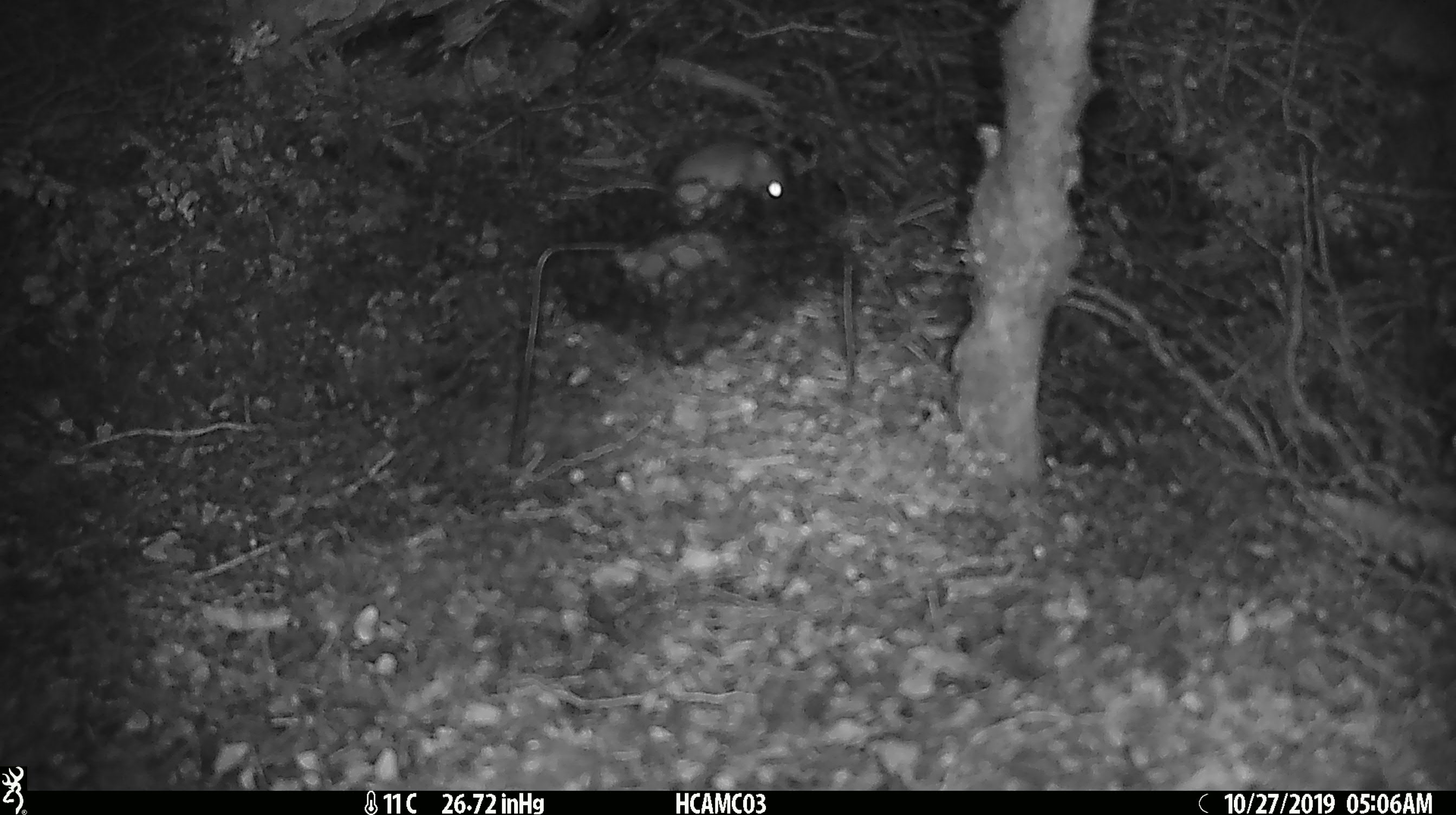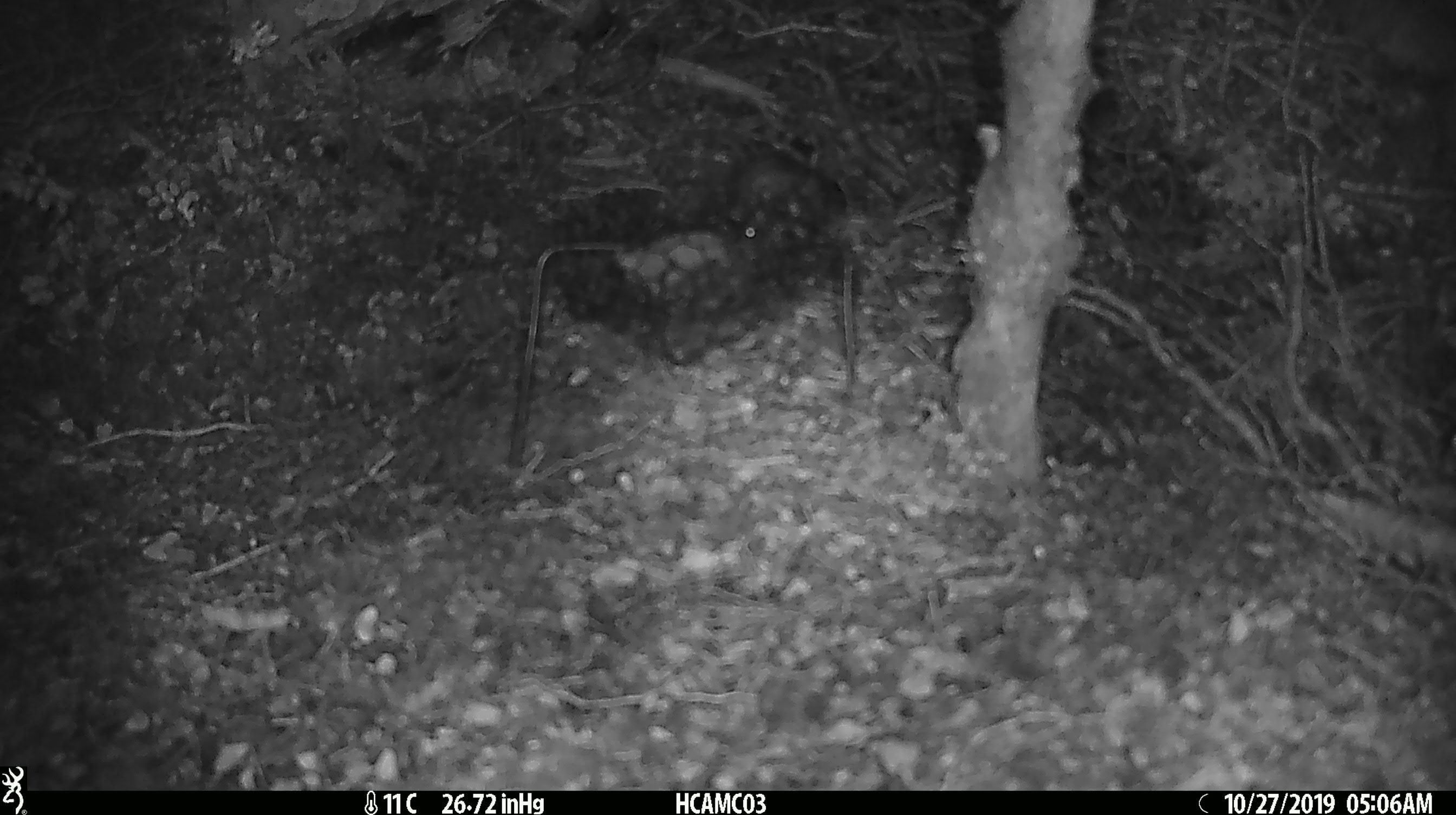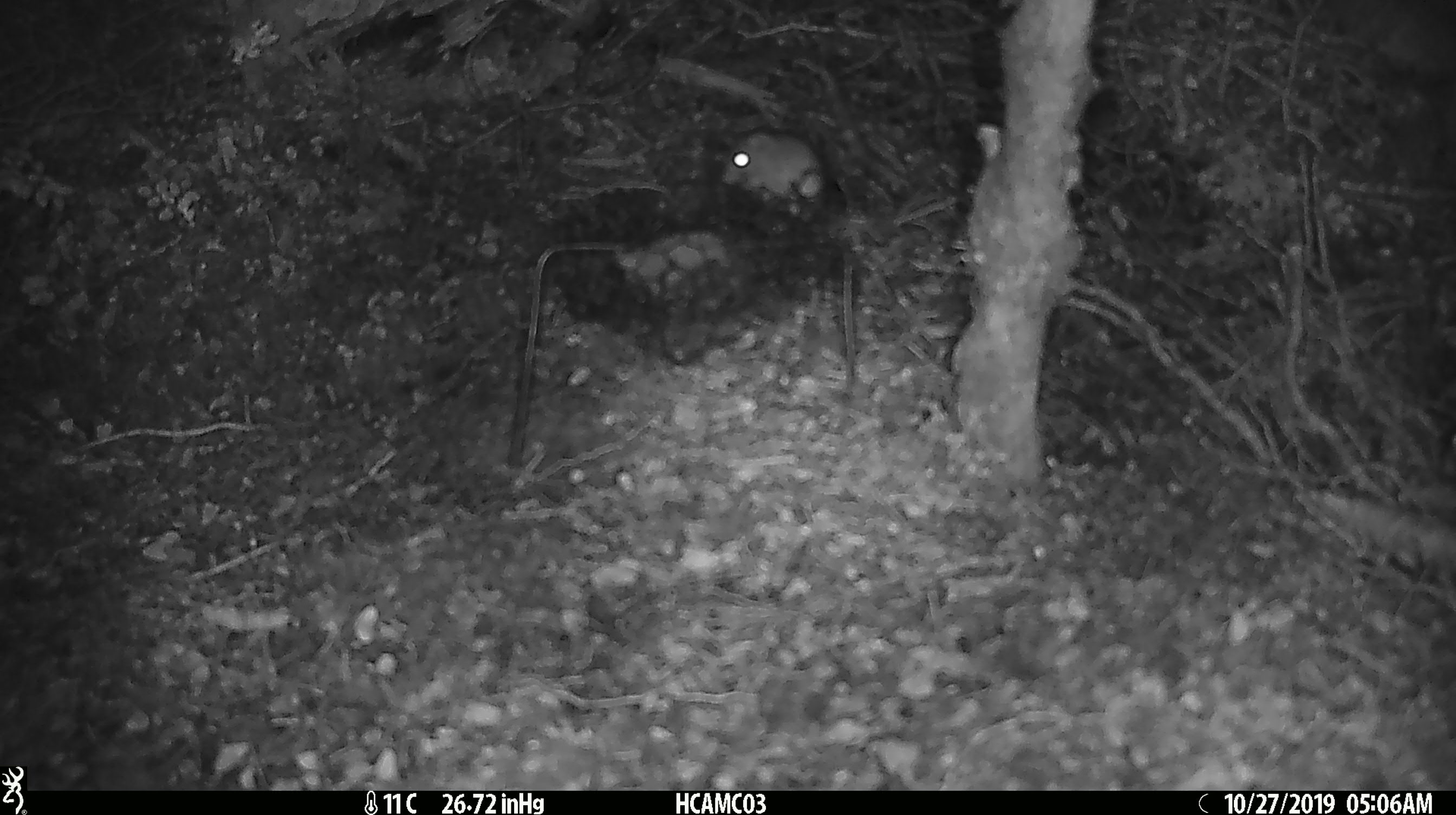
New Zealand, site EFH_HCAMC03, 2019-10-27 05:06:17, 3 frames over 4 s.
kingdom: Animalia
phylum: Chordata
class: Mammalia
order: Rodentia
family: Muridae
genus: Mus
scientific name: Mus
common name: mouse